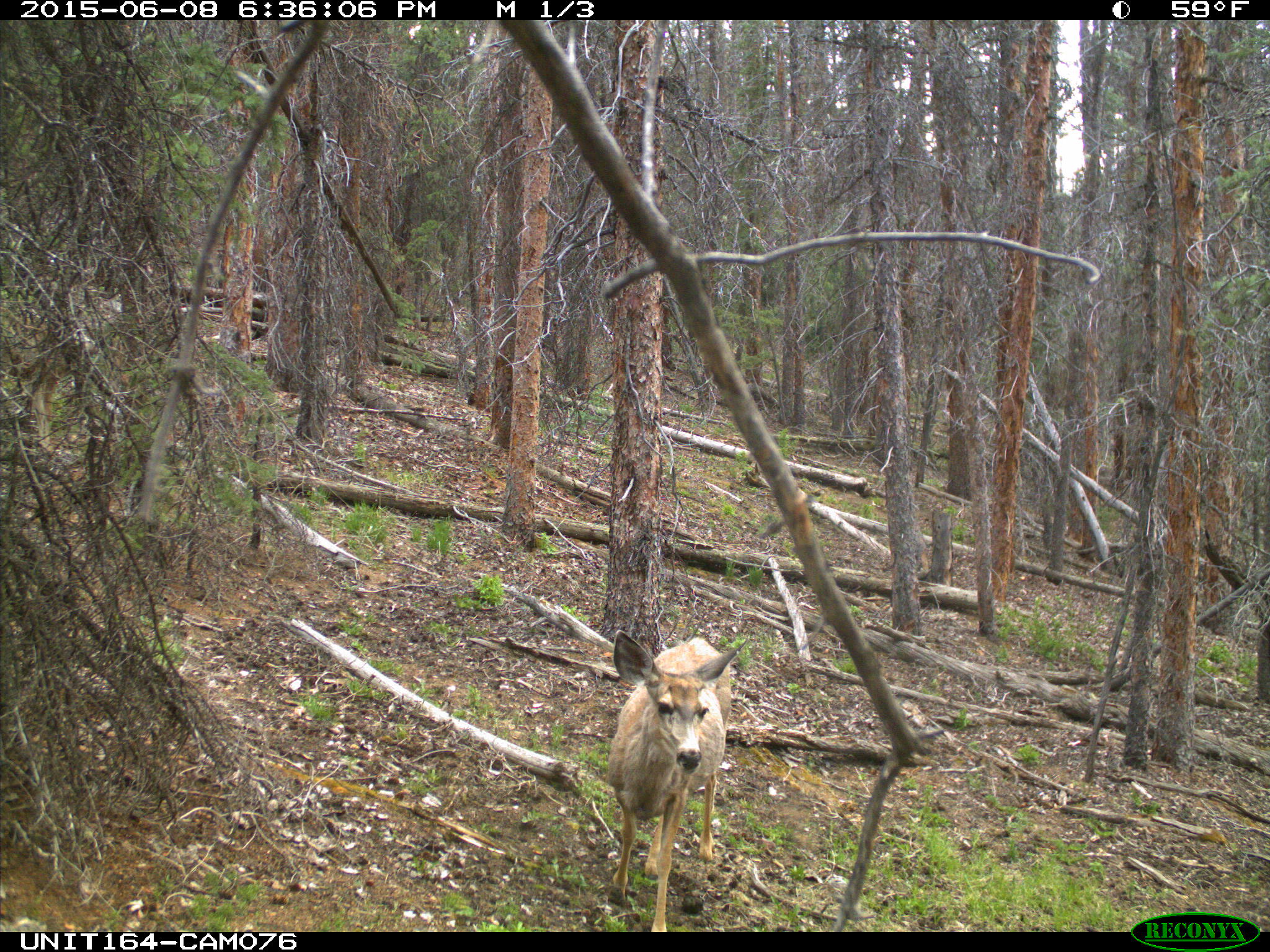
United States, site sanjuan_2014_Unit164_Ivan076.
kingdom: Animalia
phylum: Chordata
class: Mammalia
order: Artiodactyla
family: Cervidae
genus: Odocoileus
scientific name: Odocoileus hemionus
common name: mule deer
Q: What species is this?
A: Odocoileus hemionus (mule deer).